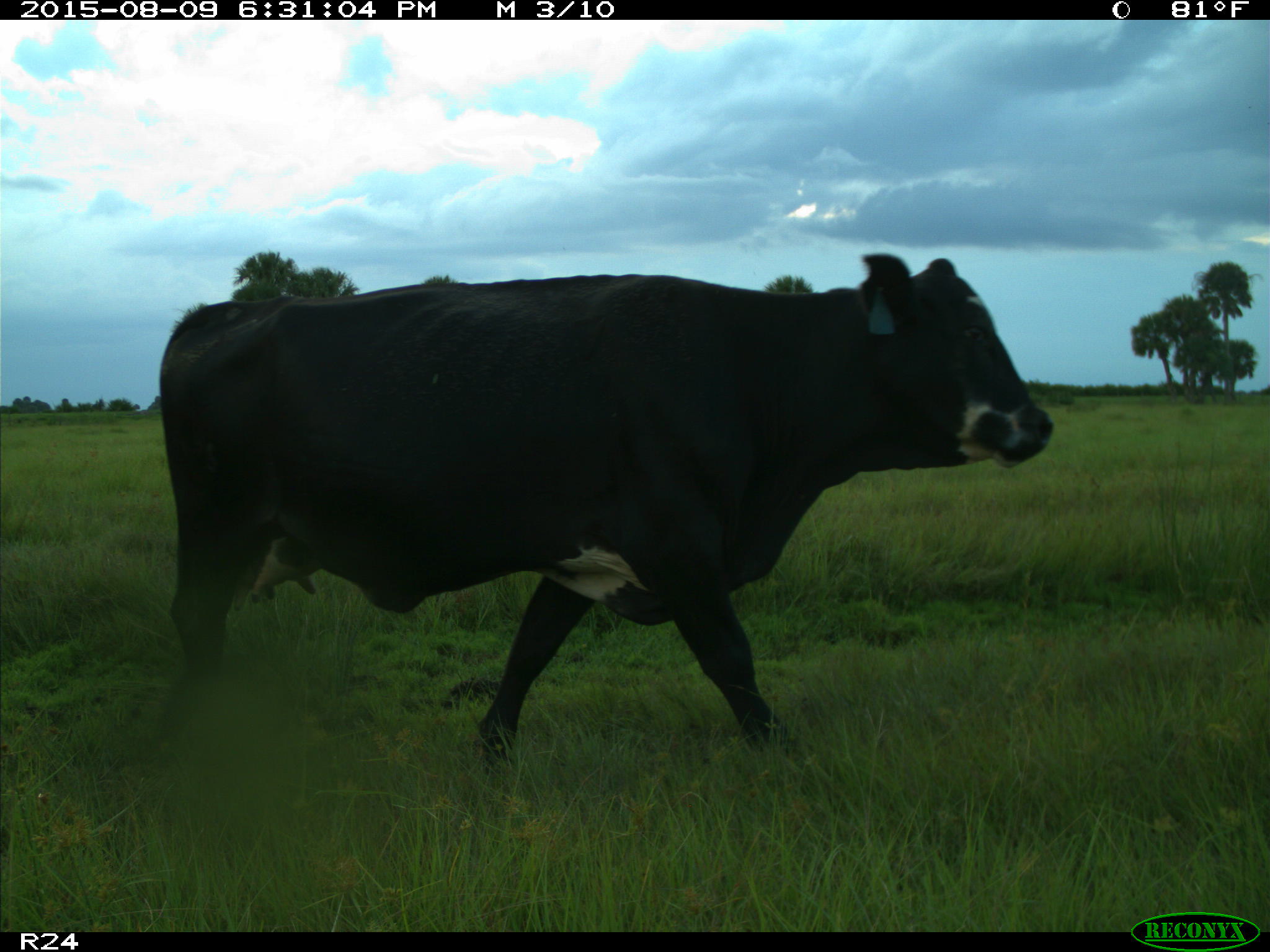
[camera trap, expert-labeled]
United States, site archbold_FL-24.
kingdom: Animalia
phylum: Chordata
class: Mammalia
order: Artiodactyla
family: Bovidae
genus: Bos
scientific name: Bos taurus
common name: domestic cow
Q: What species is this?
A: Bos taurus (domestic cow).